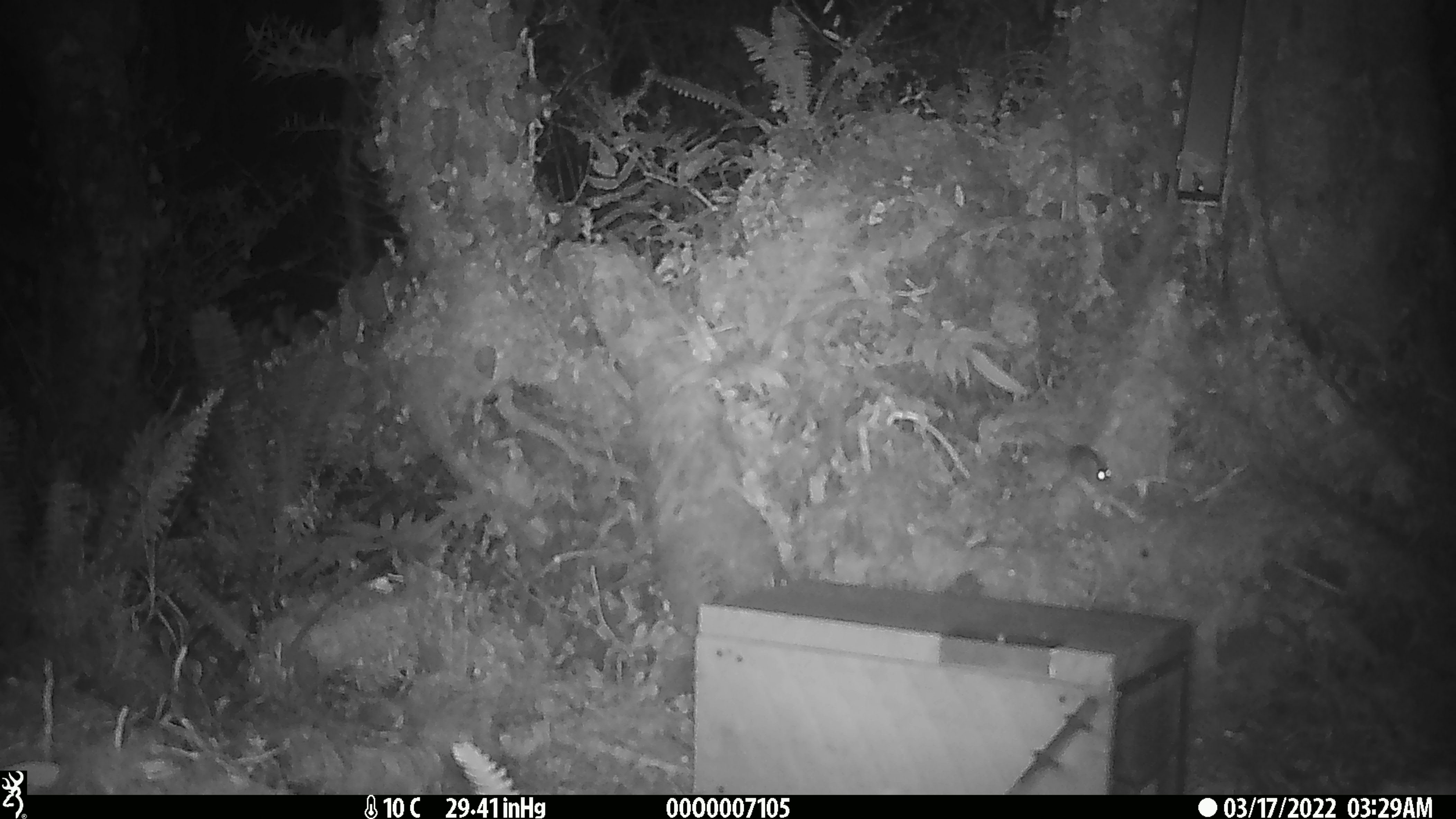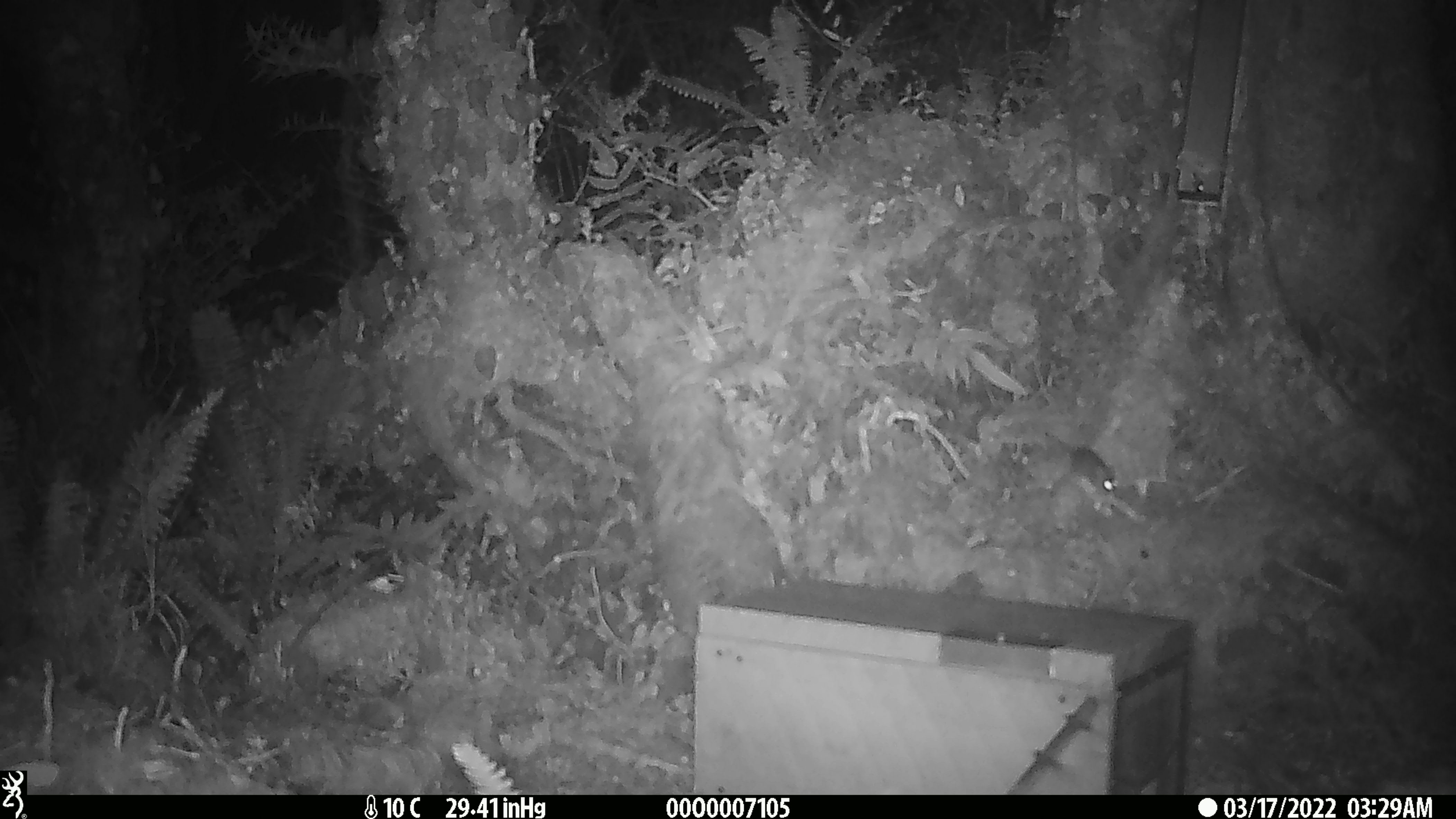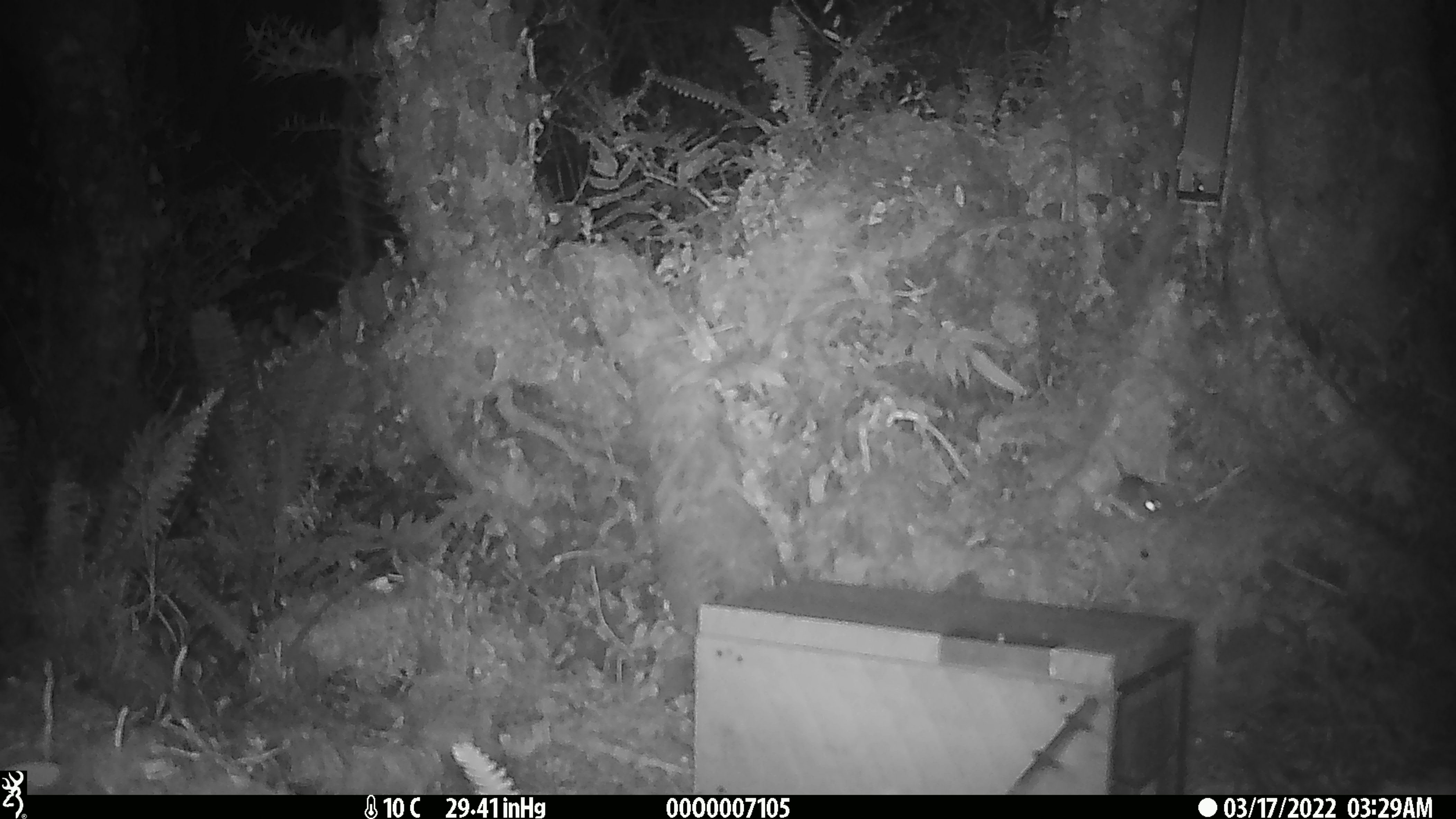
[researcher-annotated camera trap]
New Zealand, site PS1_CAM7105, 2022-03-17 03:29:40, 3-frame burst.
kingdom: Animalia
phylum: Chordata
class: Mammalia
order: Rodentia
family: Muridae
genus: Mus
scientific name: Mus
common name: mouse